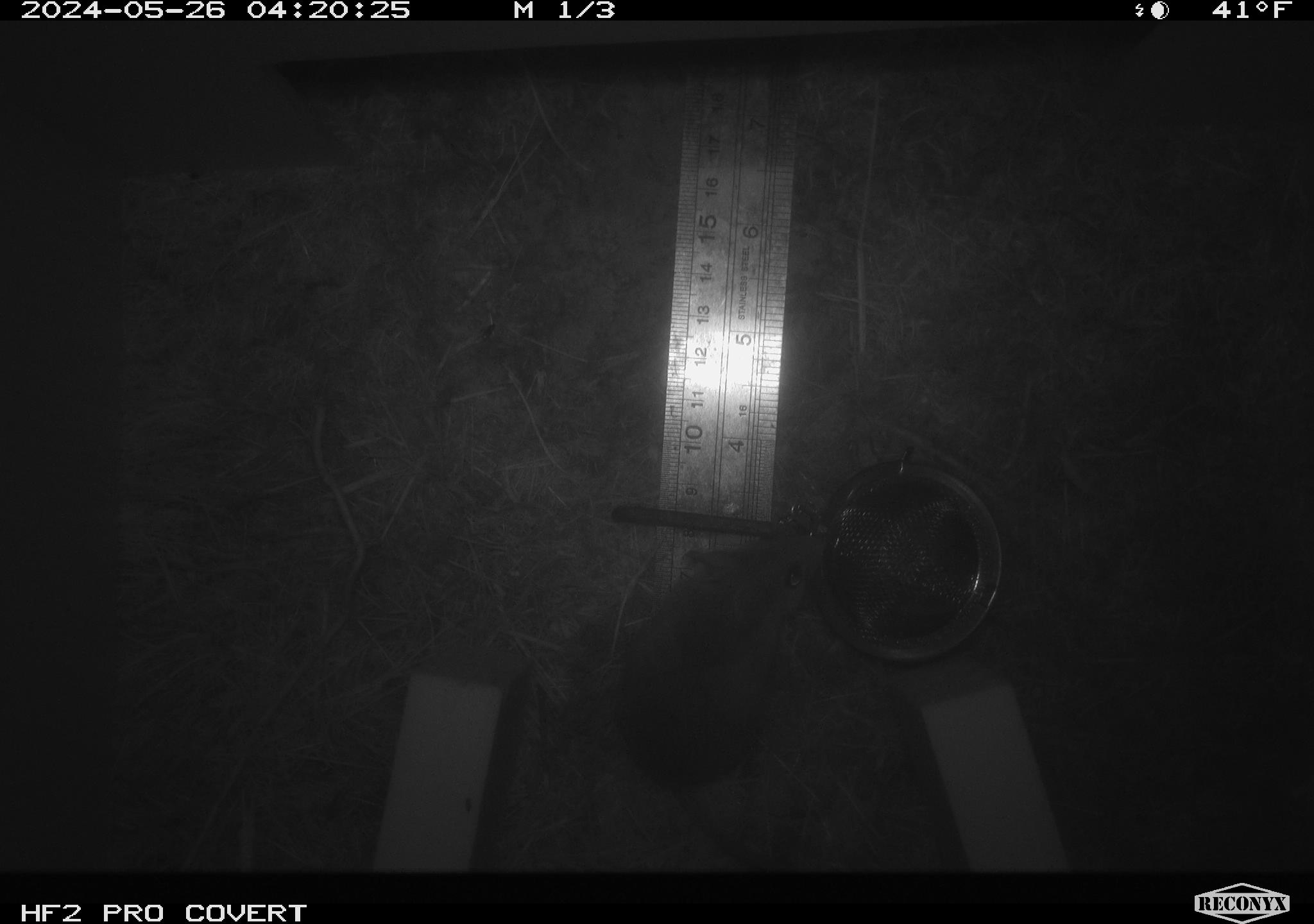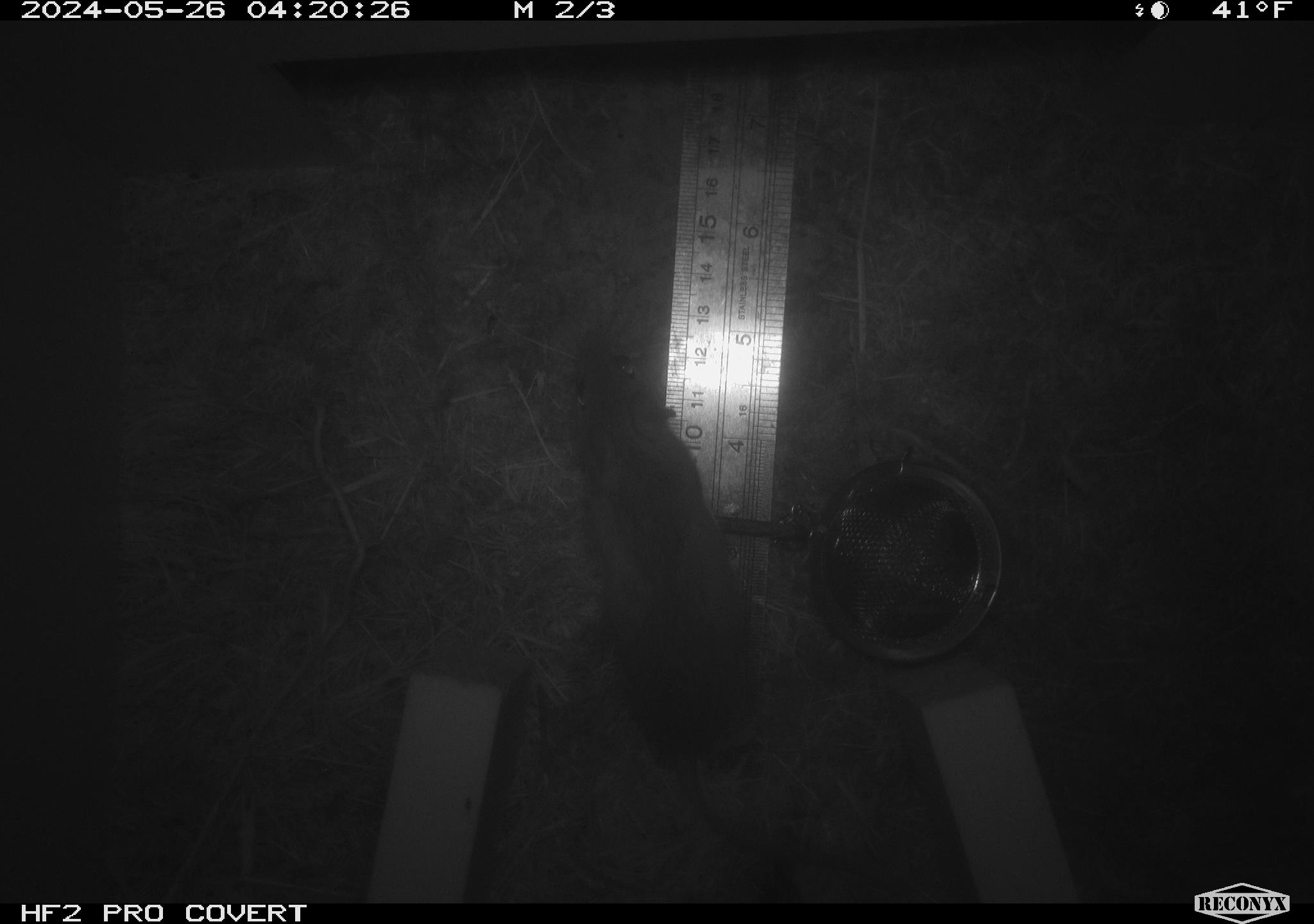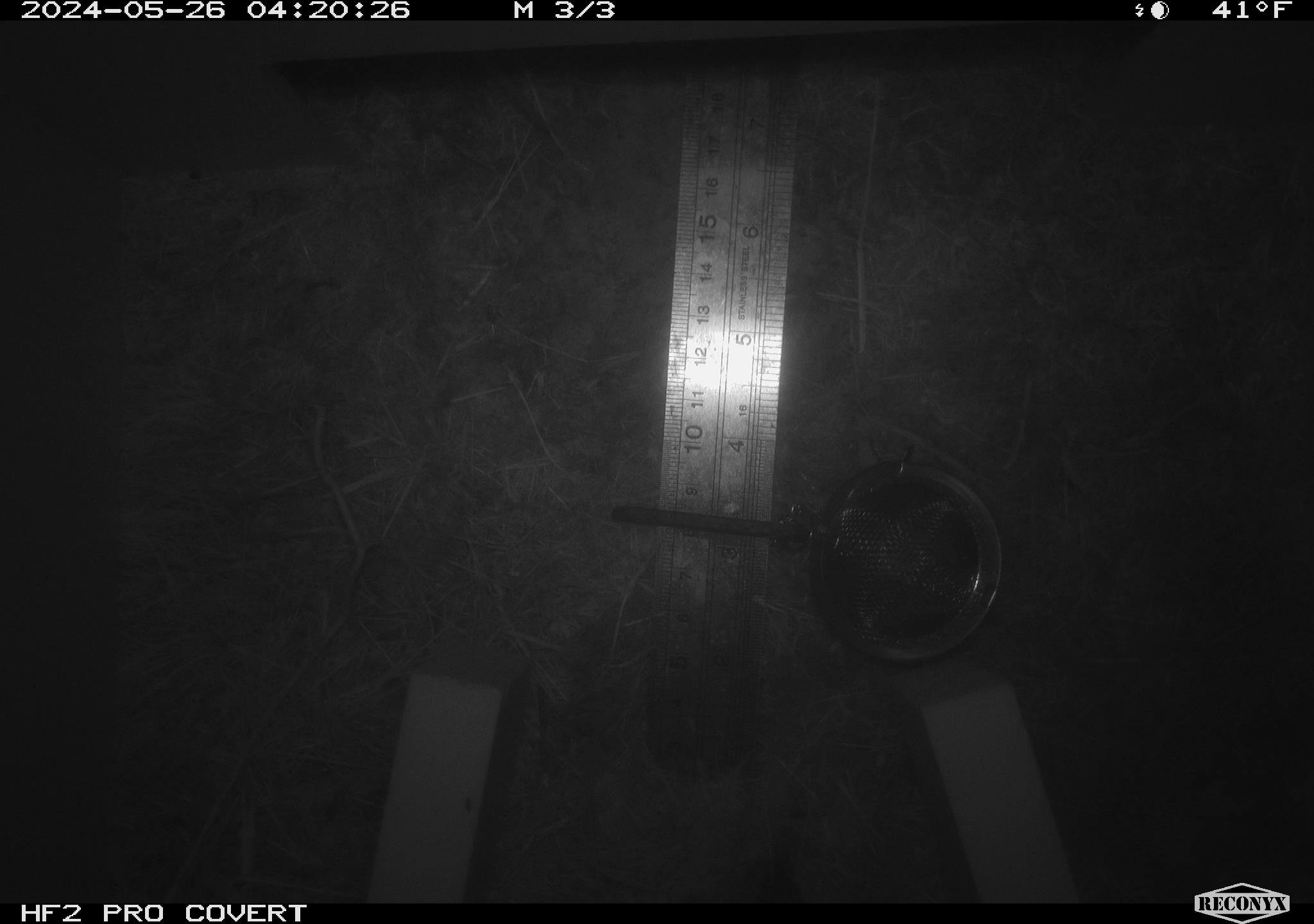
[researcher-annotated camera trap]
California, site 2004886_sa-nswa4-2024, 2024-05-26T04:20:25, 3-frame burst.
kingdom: Animalia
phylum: Chordata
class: Mammalia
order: Rodentia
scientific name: Rodentia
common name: rodent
Rodent (Rodentia).